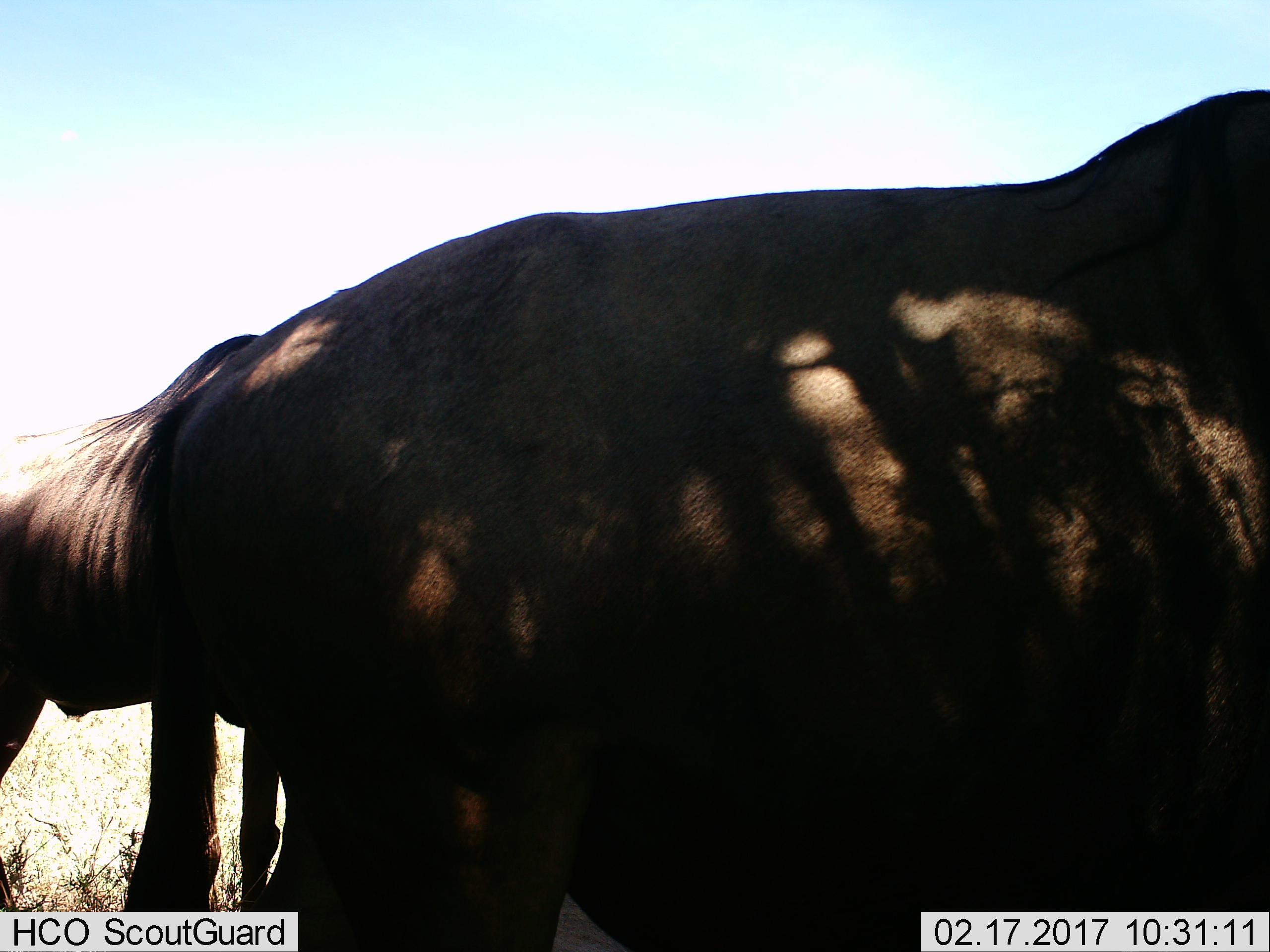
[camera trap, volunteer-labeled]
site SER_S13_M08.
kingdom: Animalia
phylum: Chordata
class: Mammalia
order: Artiodactyla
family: Bovidae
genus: Connochaetes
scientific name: Connochaetes taurinus taurinus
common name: blue wildebeest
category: wildebeestblue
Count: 2.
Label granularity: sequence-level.